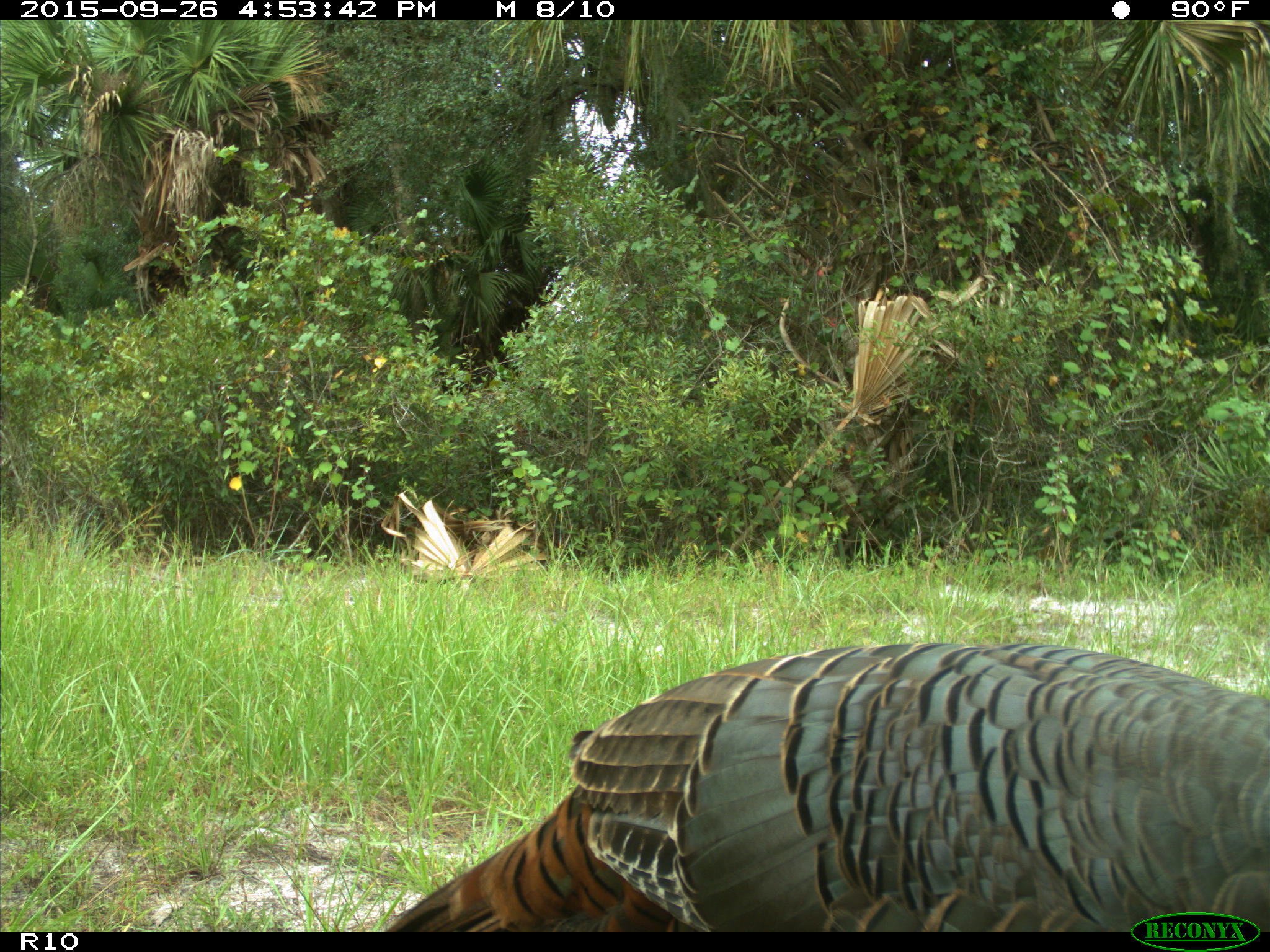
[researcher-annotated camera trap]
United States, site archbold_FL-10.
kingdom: Animalia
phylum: Chordata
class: Aves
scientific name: Aves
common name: birds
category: unidentified bird